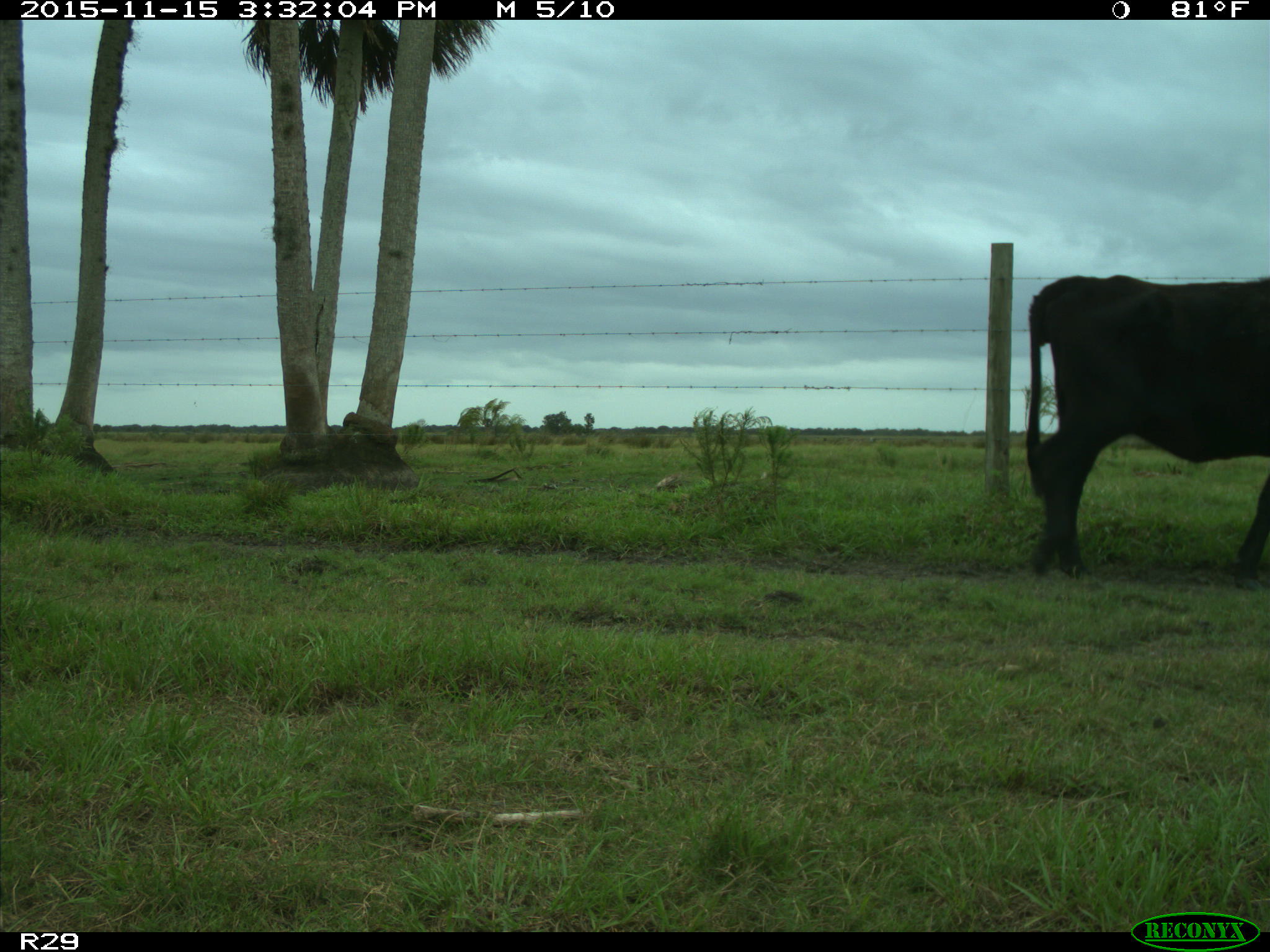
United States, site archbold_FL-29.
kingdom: Animalia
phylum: Chordata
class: Mammalia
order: Artiodactyla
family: Bovidae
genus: Bos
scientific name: Bos taurus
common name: domestic cow